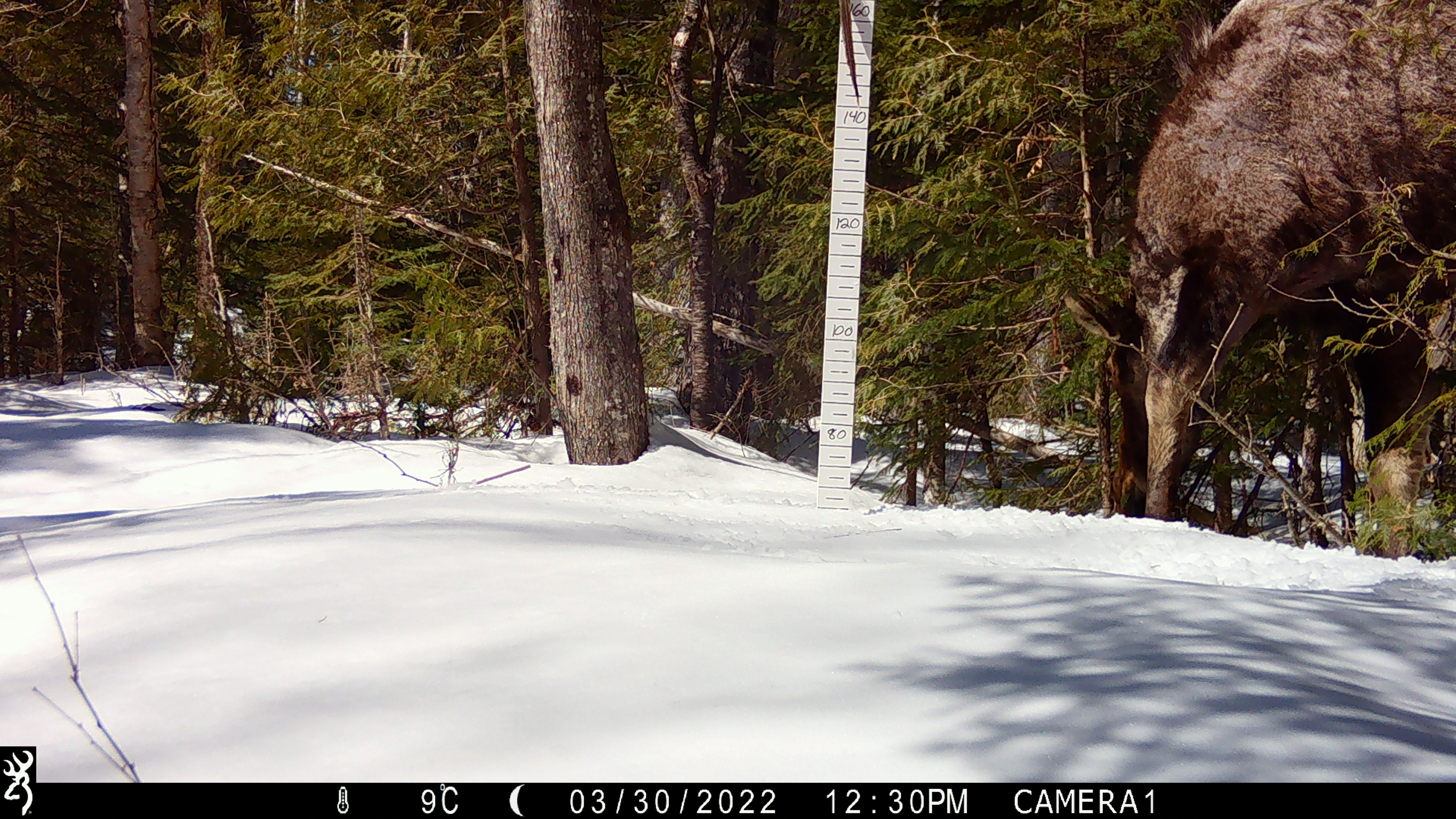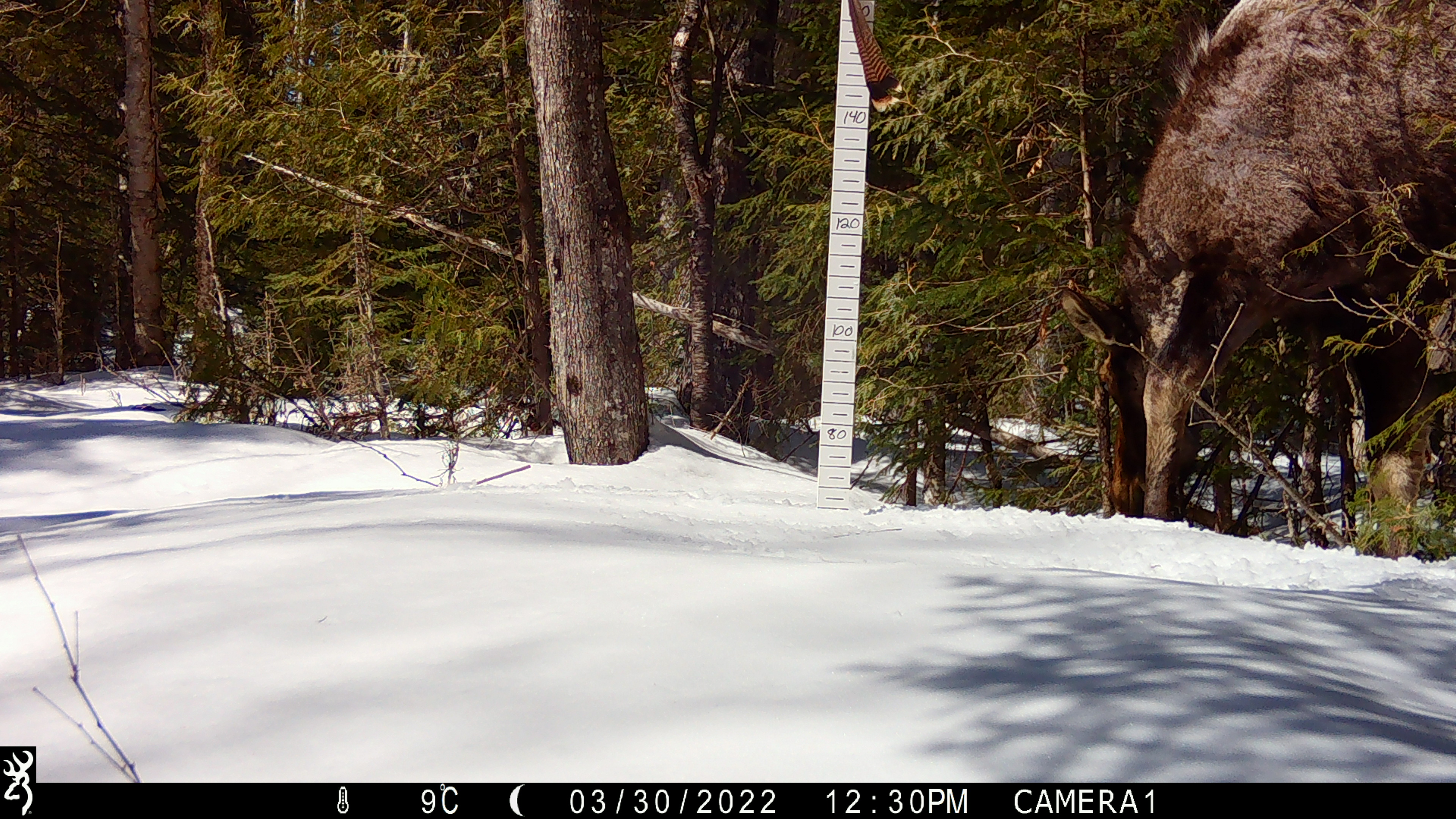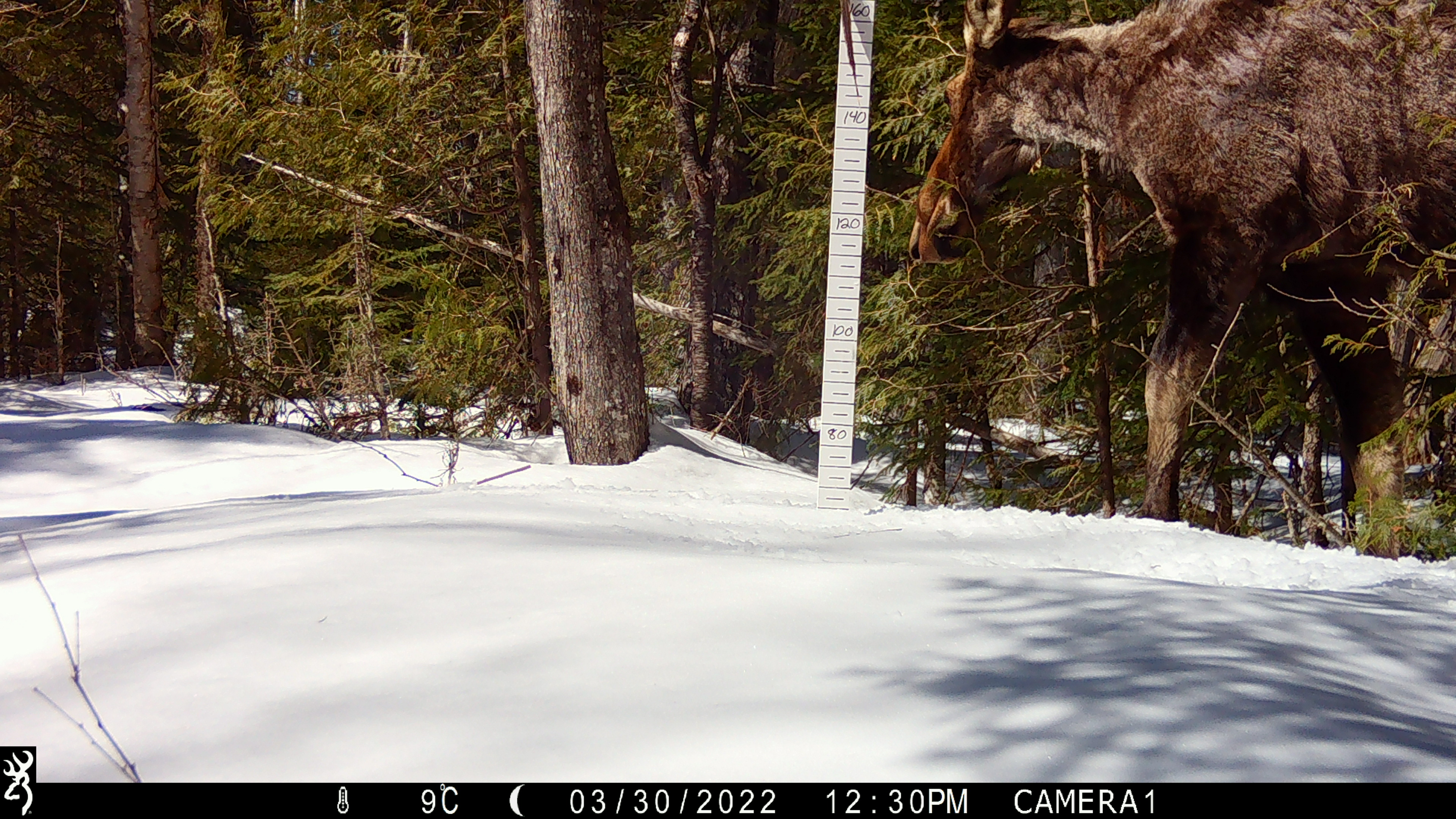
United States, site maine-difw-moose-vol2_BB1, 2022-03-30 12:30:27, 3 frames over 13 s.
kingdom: Animalia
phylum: Chordata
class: Mammalia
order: Artiodactyla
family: Cervidae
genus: Alces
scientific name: Alces alces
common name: moose